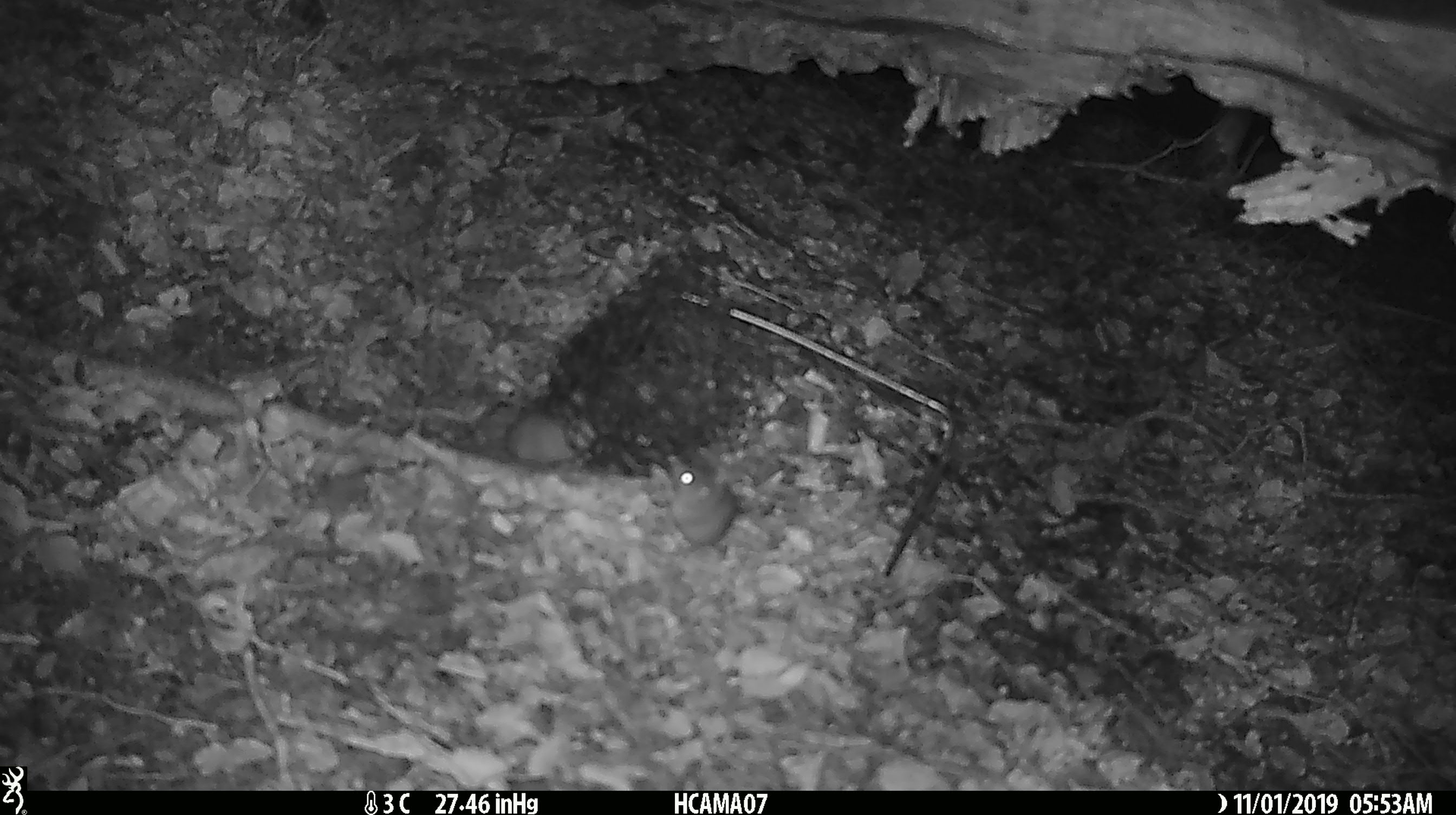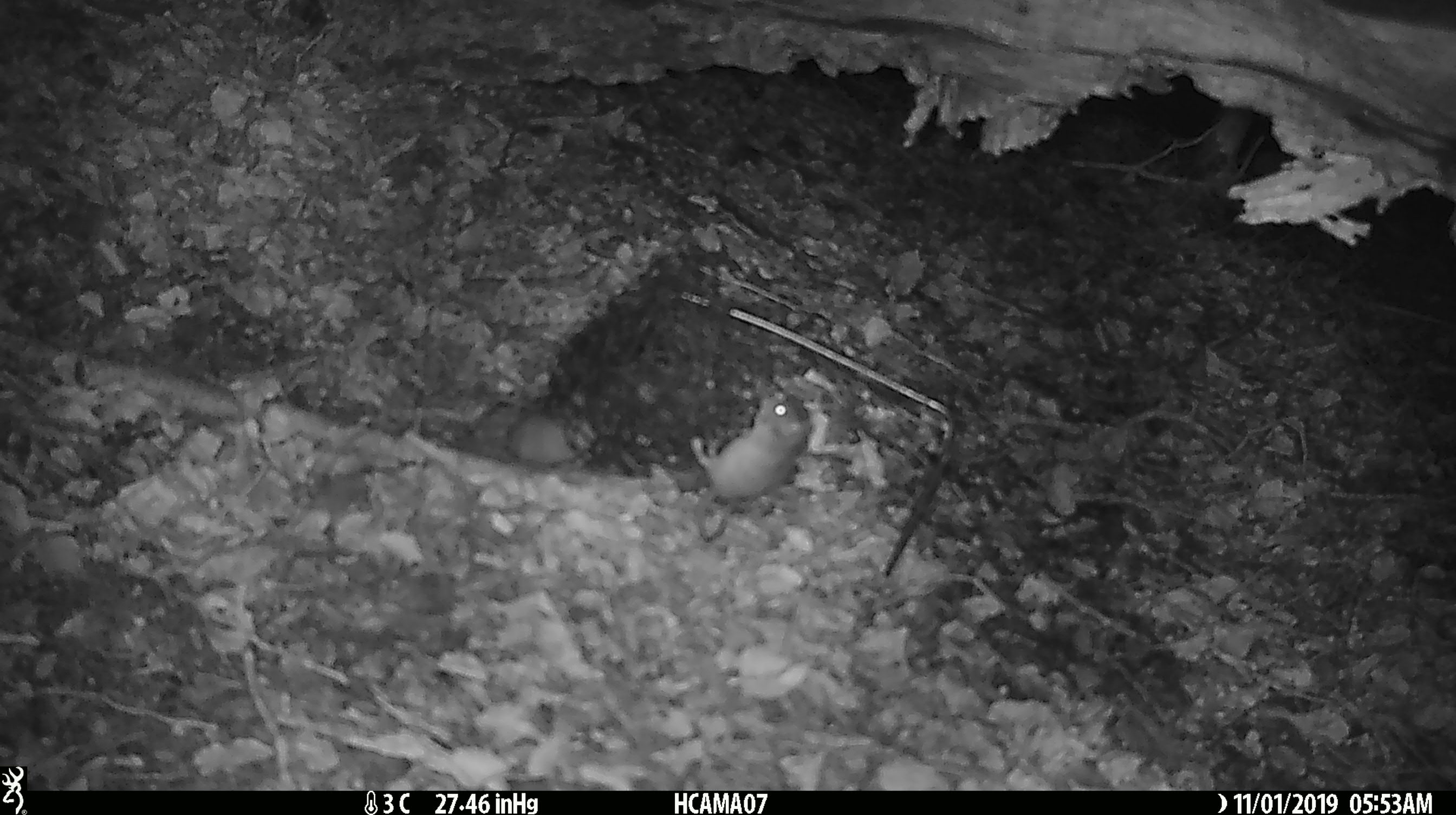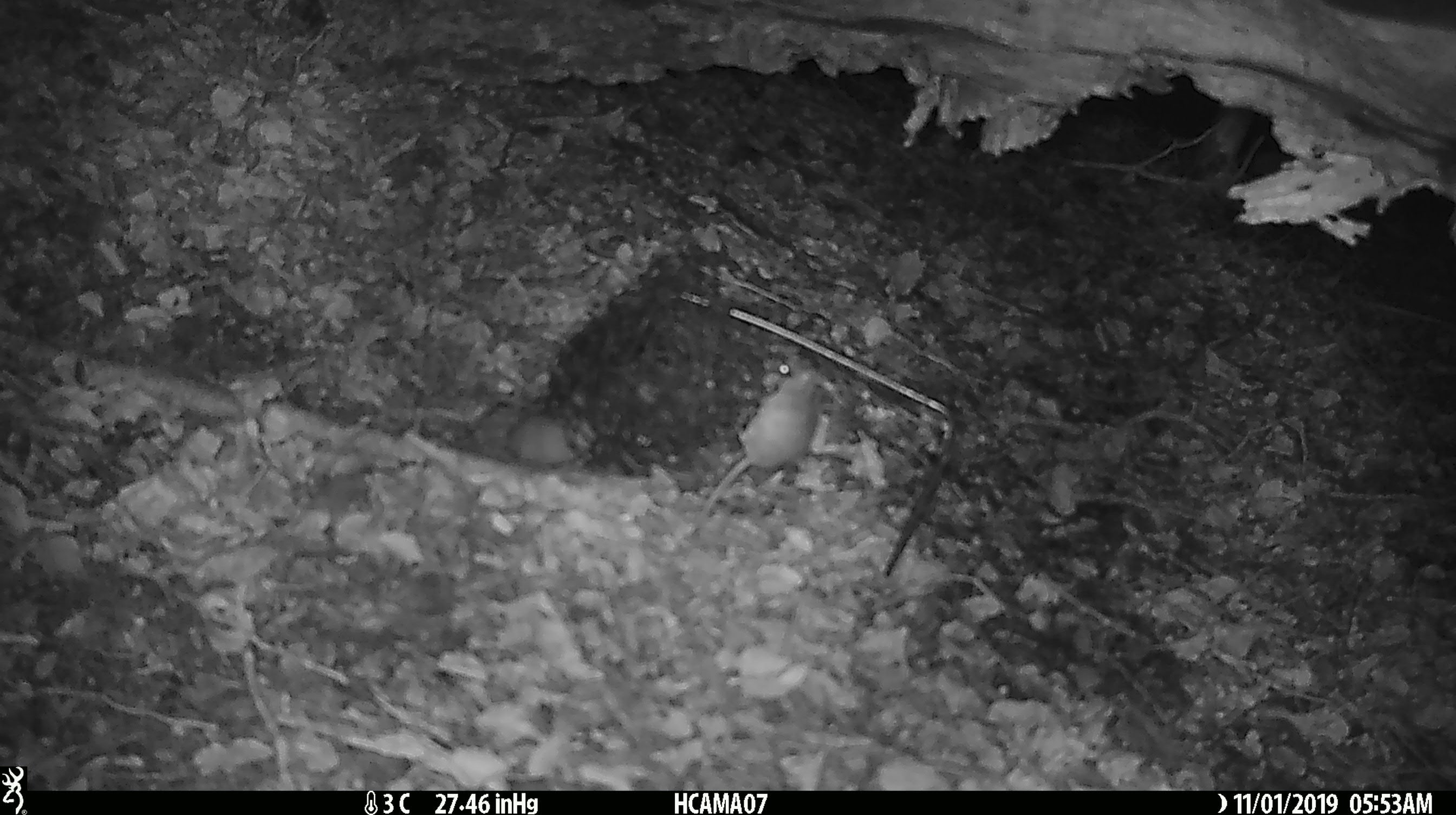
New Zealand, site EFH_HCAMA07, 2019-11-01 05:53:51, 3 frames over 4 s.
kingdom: Animalia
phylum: Chordata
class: Mammalia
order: Rodentia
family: Muridae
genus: Mus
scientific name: Mus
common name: mouse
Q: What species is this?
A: Mouse (Mus).